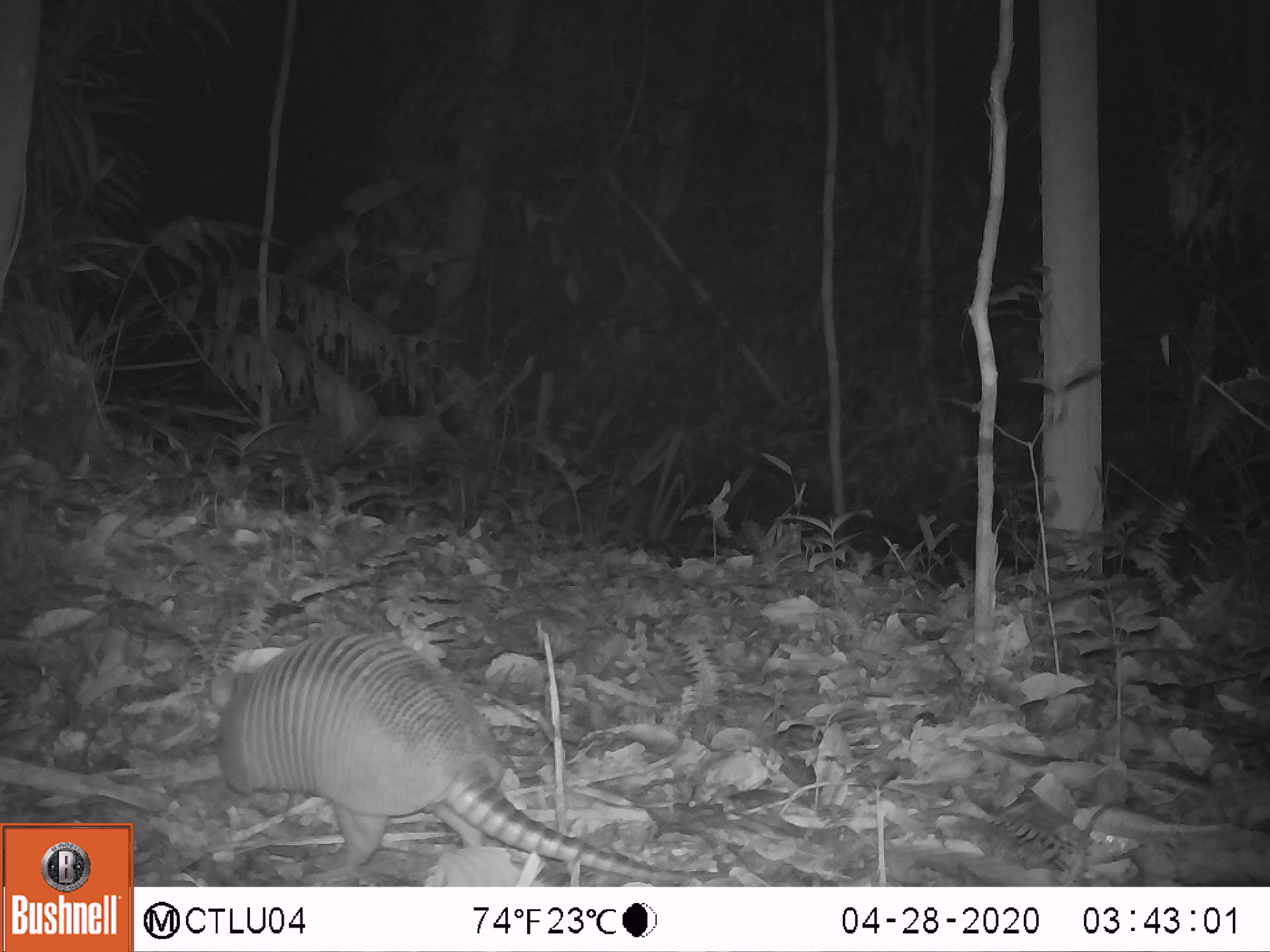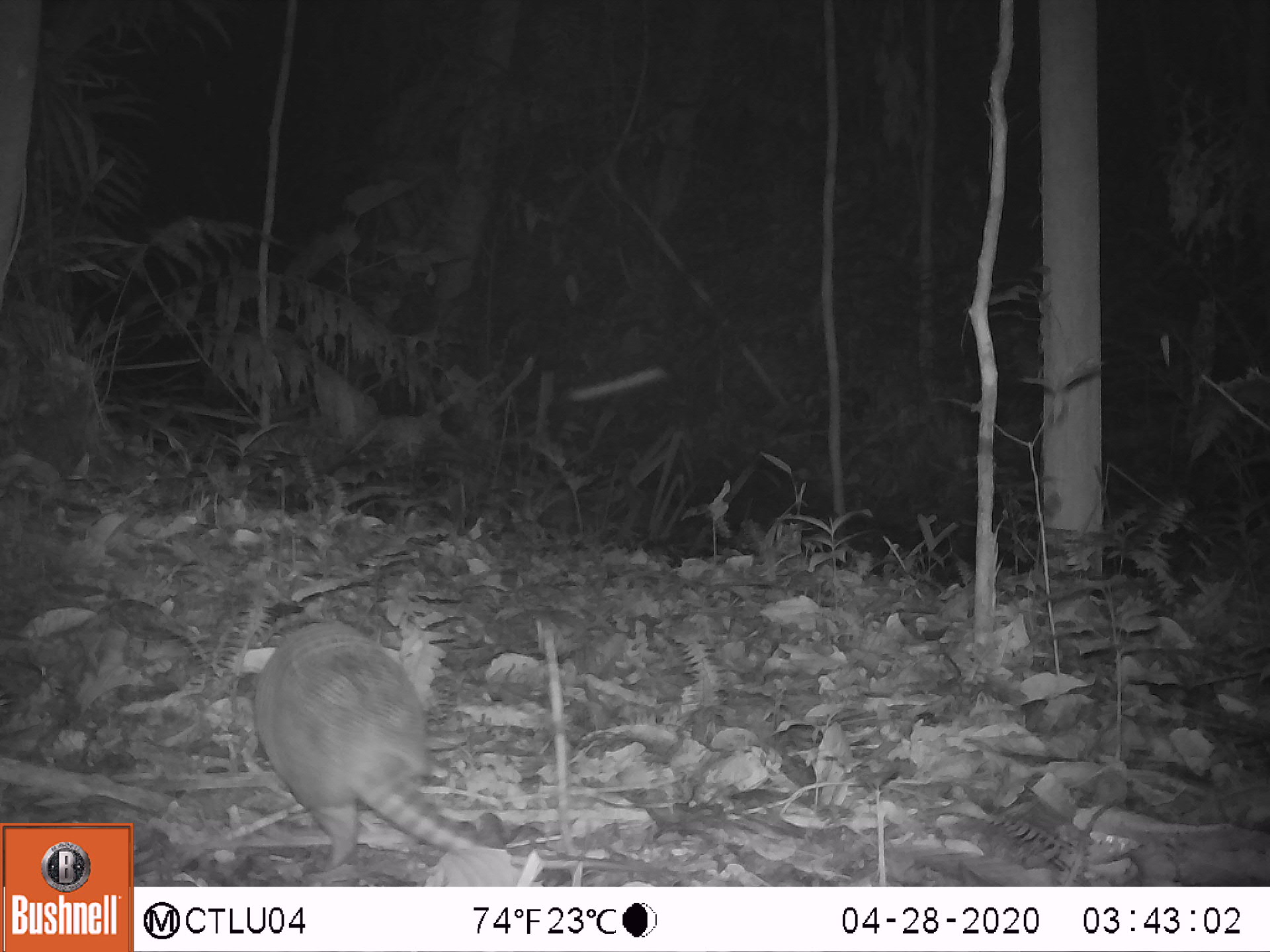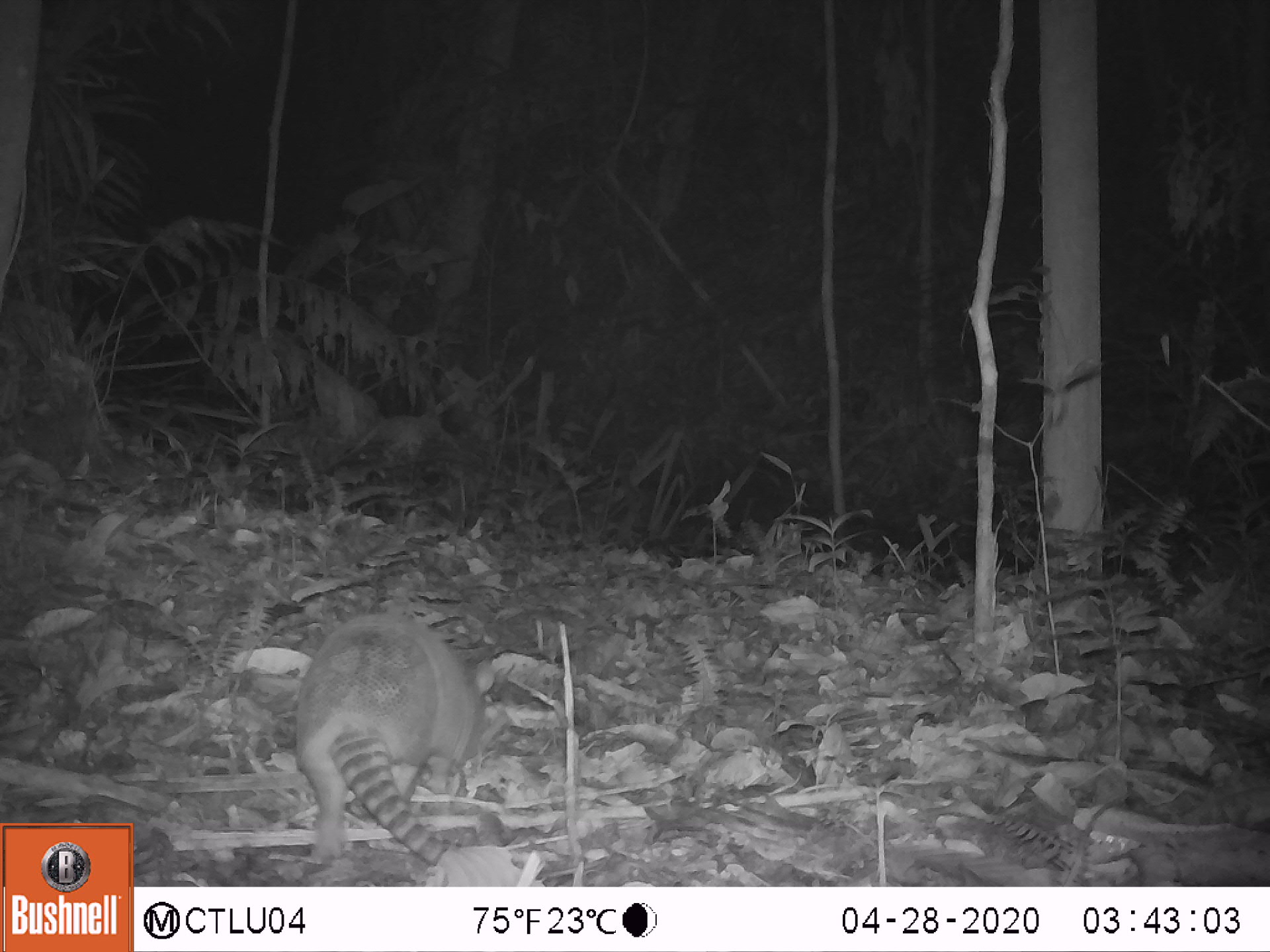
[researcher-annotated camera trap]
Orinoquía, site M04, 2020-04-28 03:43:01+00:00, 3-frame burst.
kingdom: Animalia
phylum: Chordata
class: Mammalia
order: Cingulata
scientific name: Cingulata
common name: armadillo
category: unknown armadillo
Unknown armadillo (armadillo) (Cingulata).